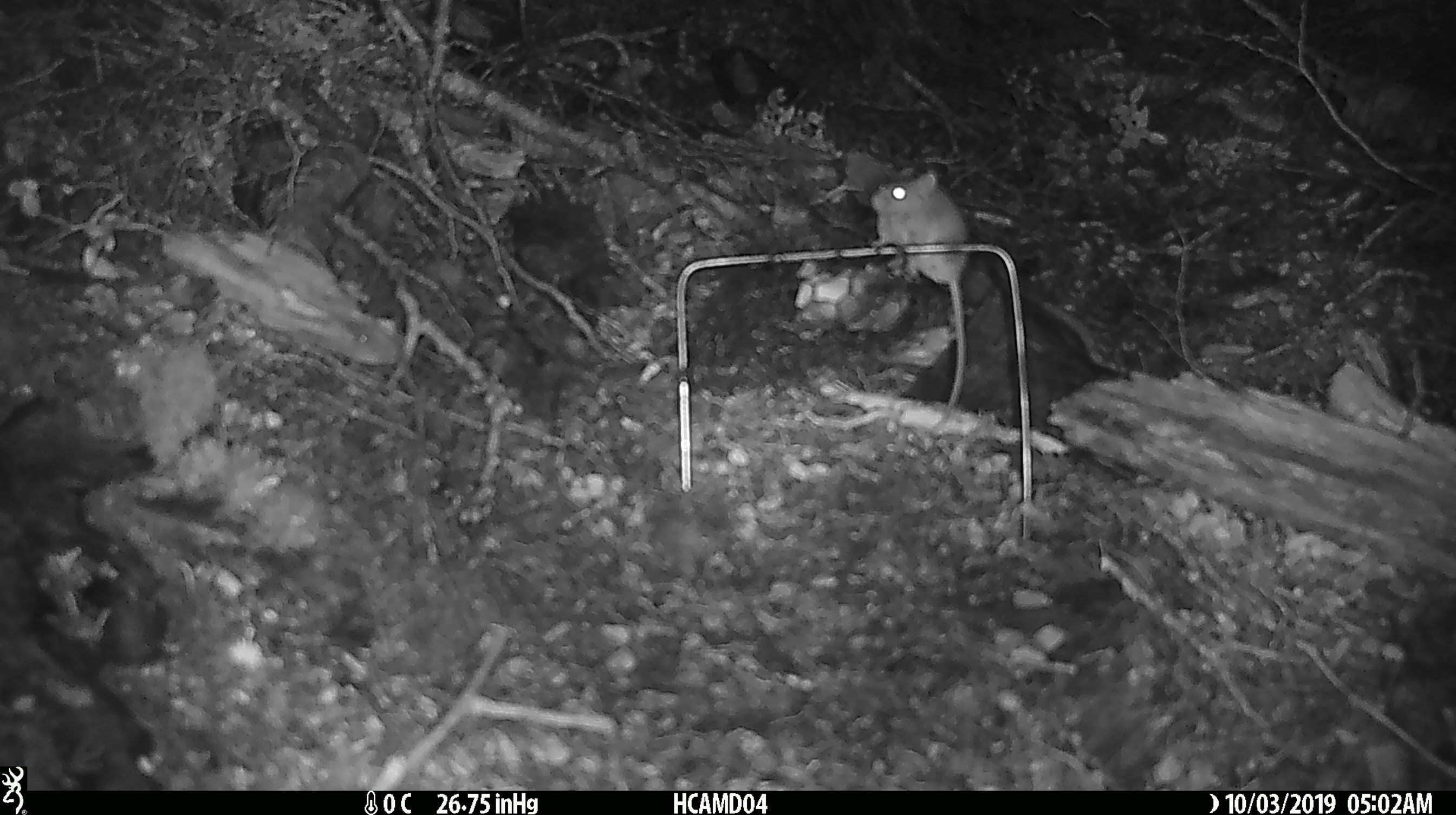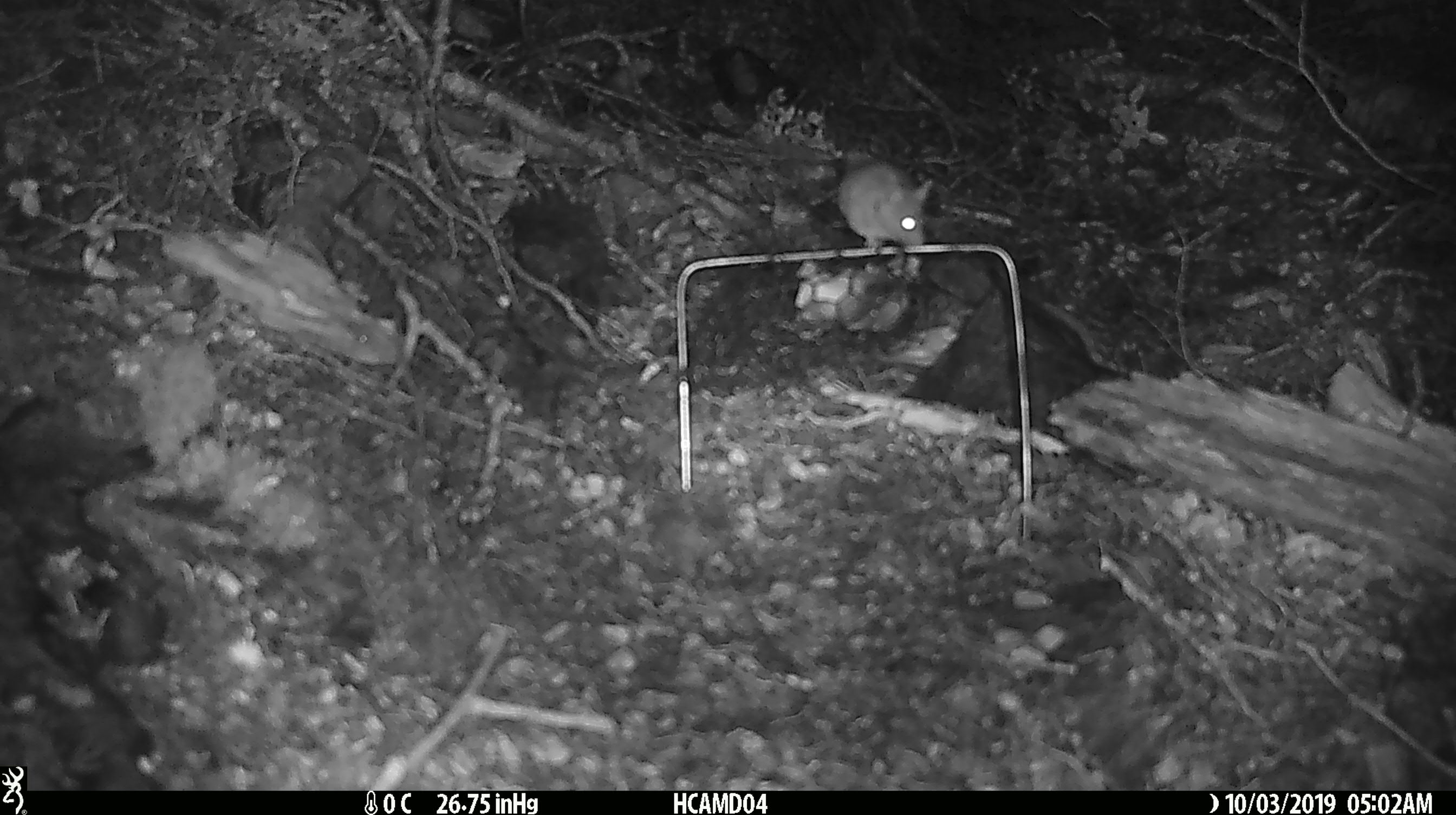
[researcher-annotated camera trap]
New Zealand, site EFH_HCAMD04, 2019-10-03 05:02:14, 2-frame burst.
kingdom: Animalia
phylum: Chordata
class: Mammalia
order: Rodentia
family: Muridae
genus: Mus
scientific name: Mus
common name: mouse